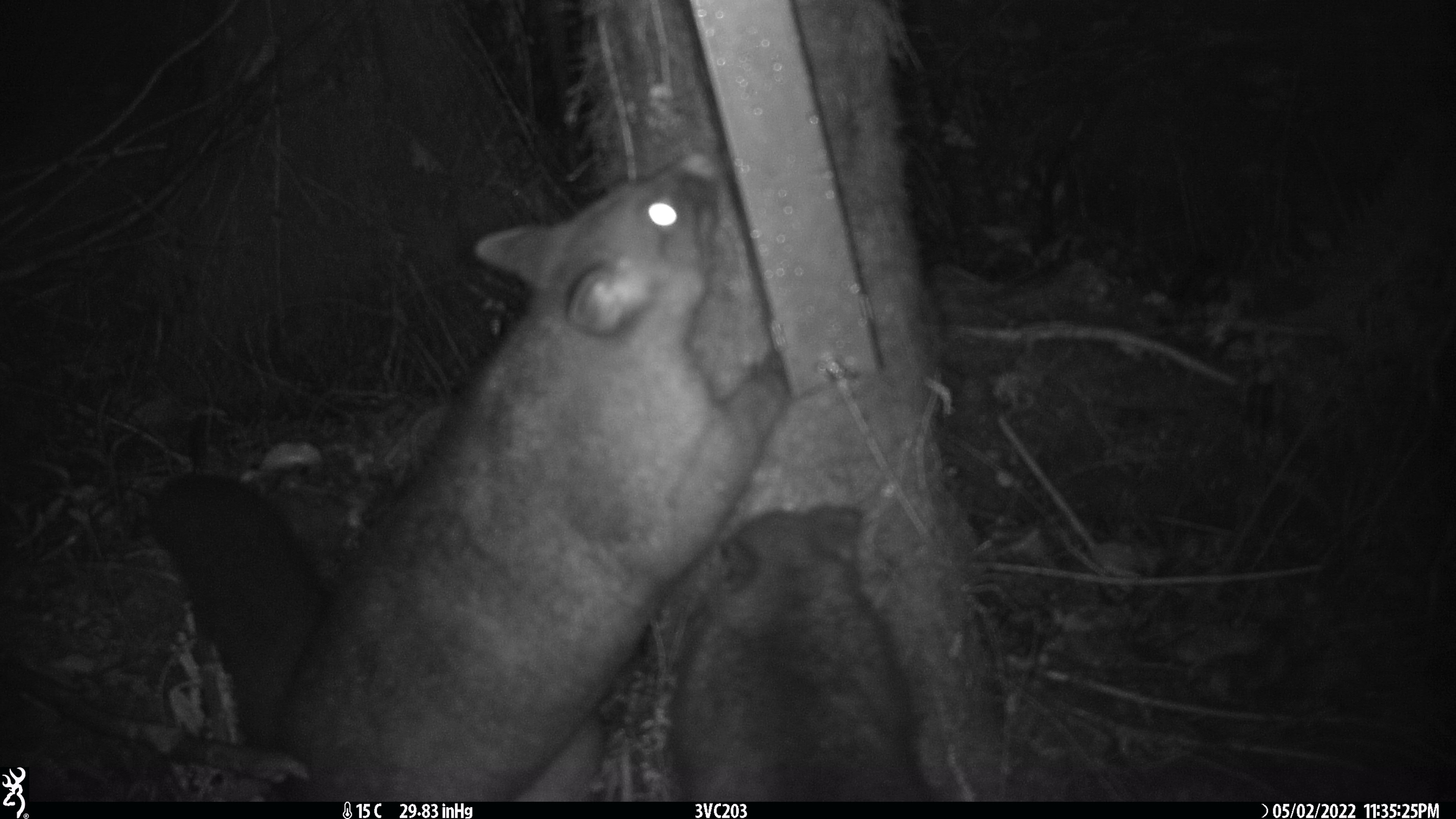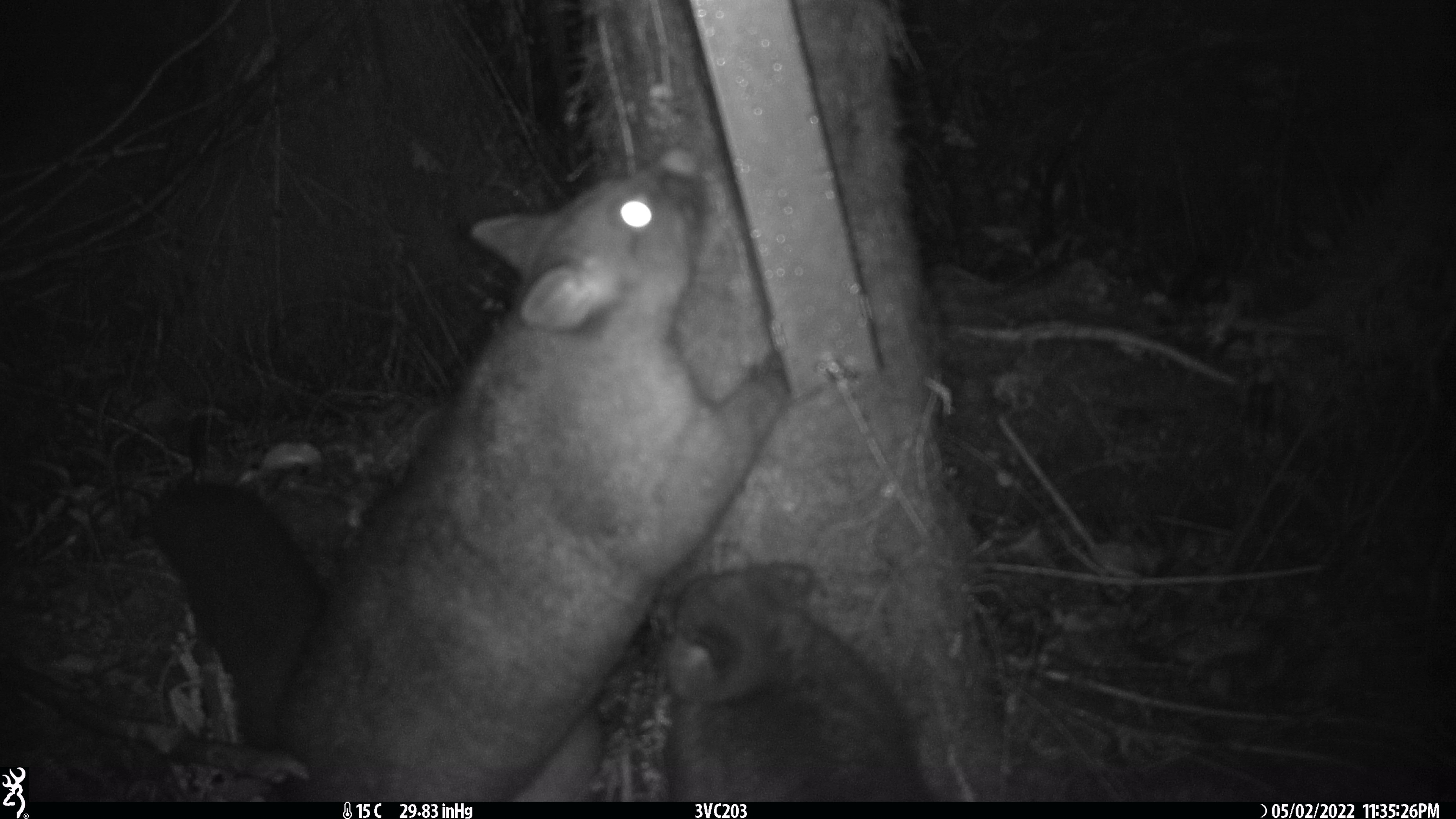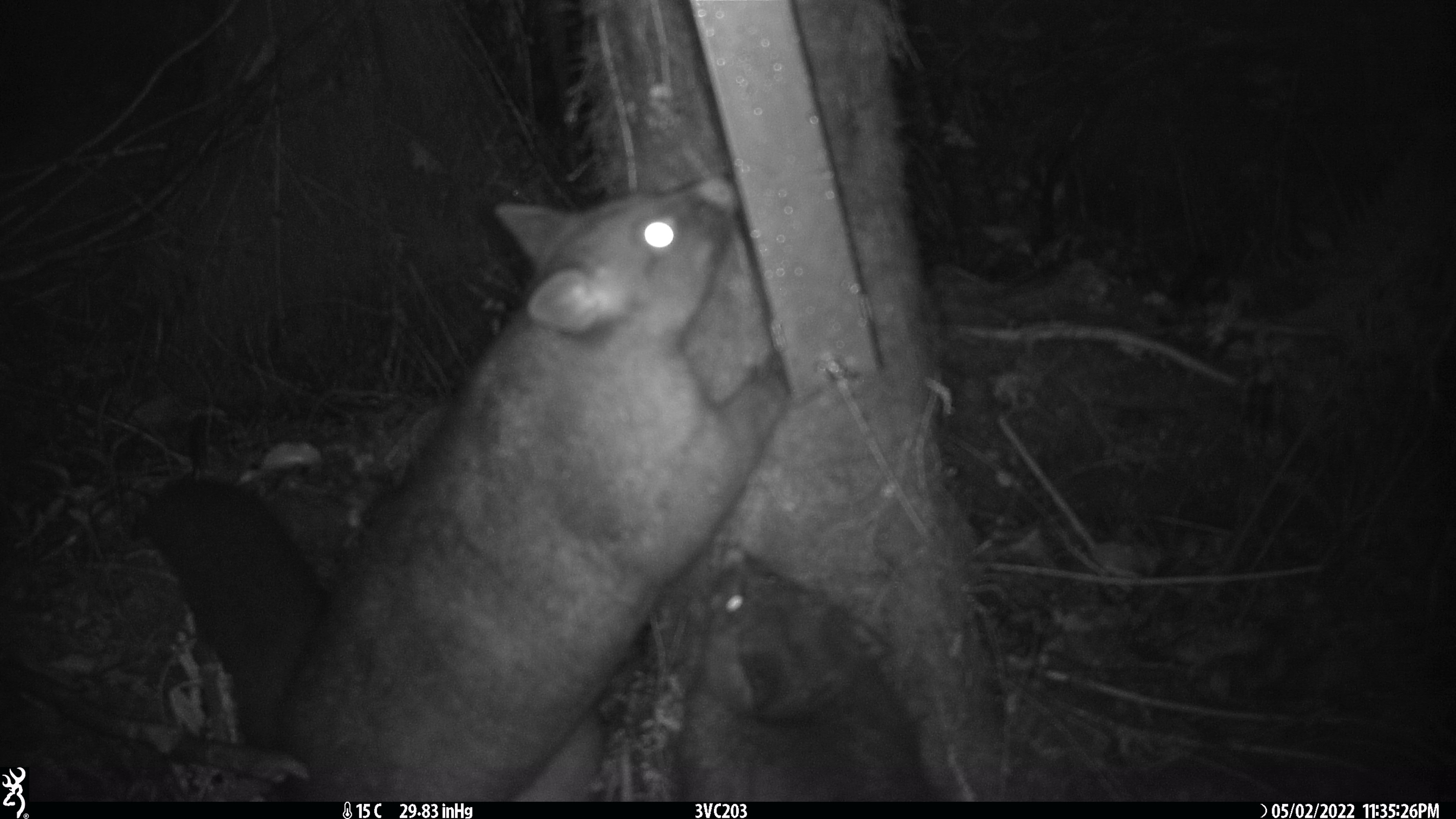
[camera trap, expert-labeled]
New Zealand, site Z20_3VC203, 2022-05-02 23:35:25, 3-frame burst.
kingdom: Animalia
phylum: Chordata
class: Mammalia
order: Diprotodontia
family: Phalangeridae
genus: Trichosurus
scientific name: Trichosurus vulpecula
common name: common brushtail possum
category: possum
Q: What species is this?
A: Possum (common brushtail possum) (Trichosurus vulpecula).